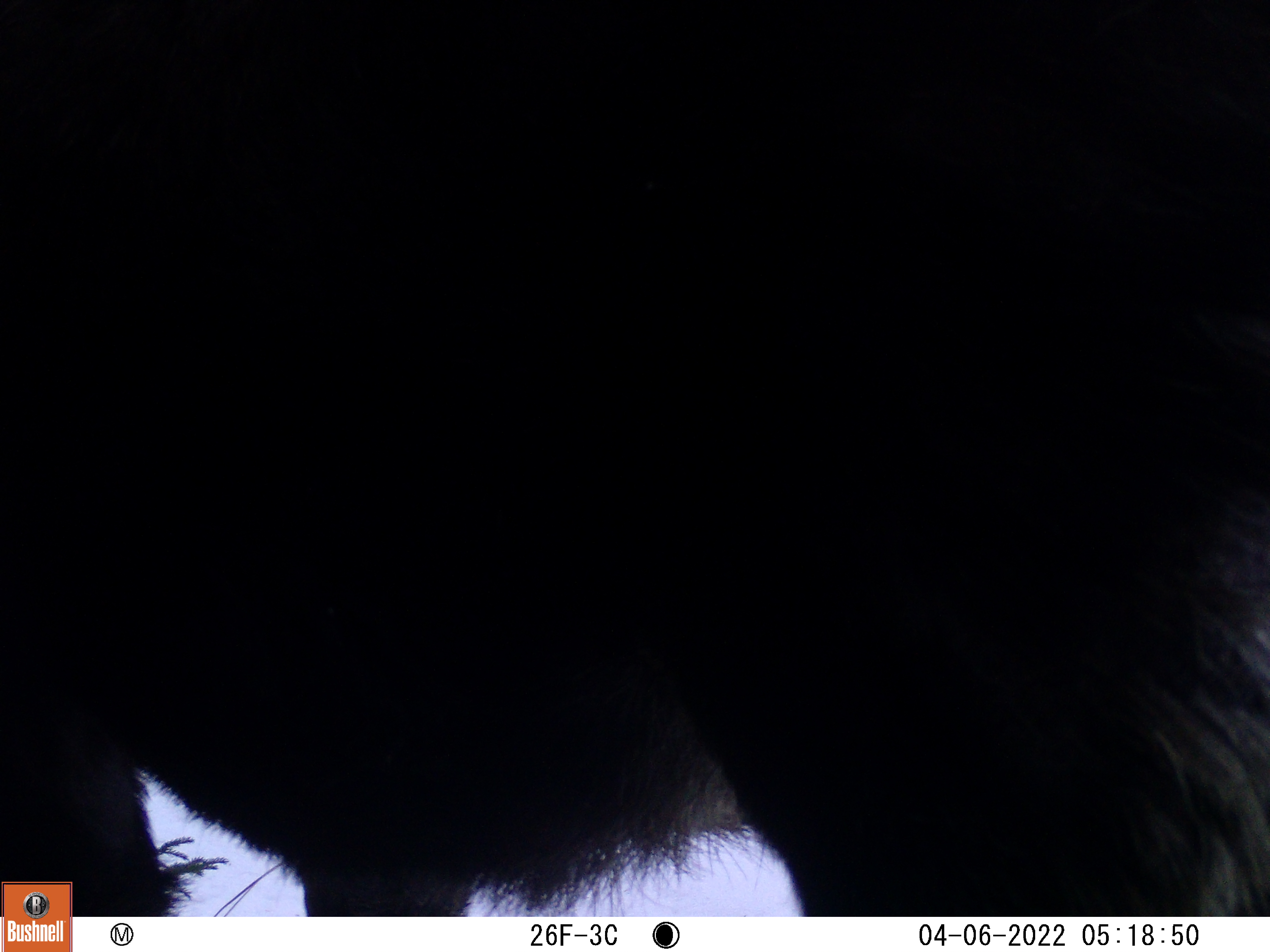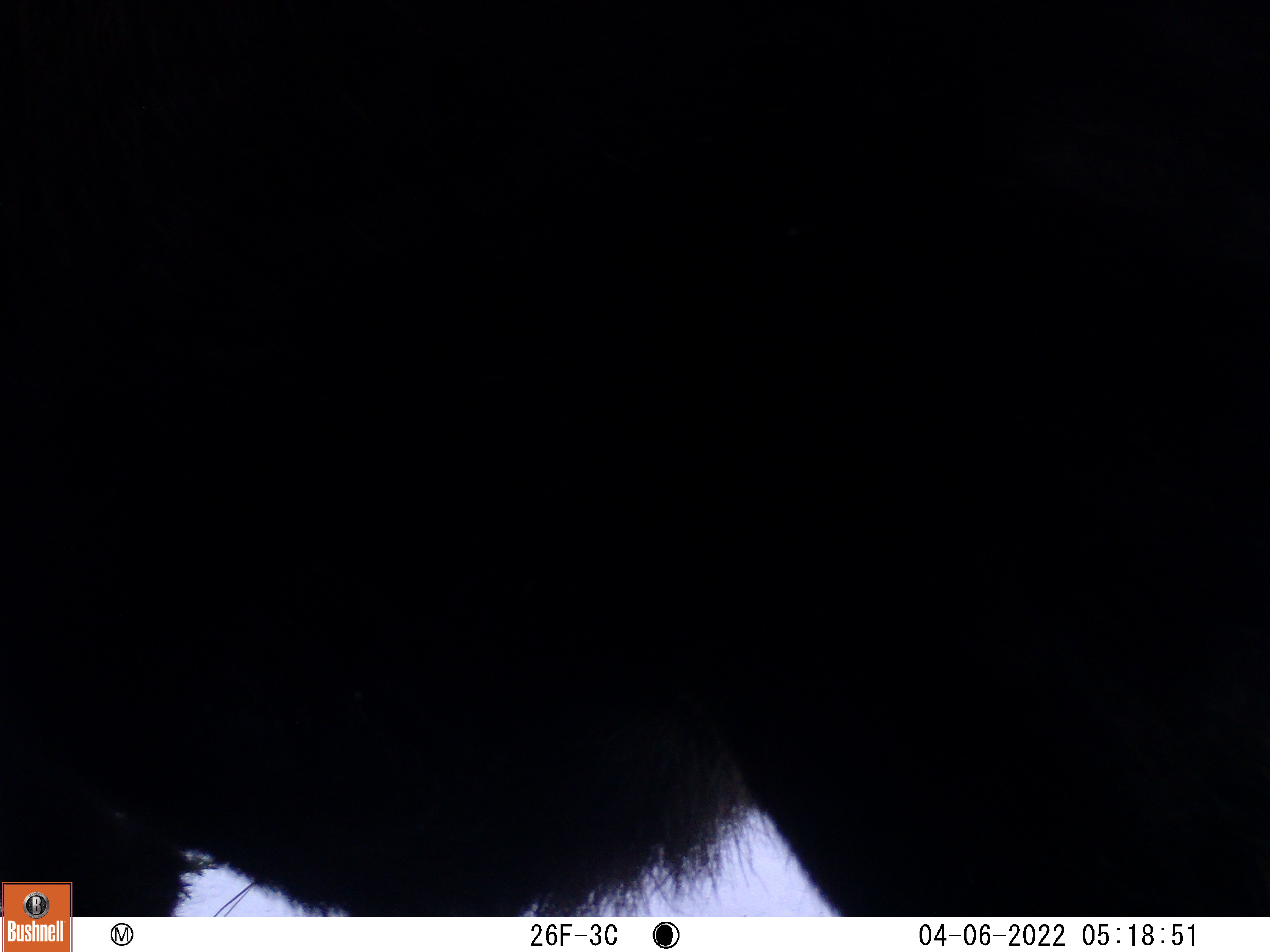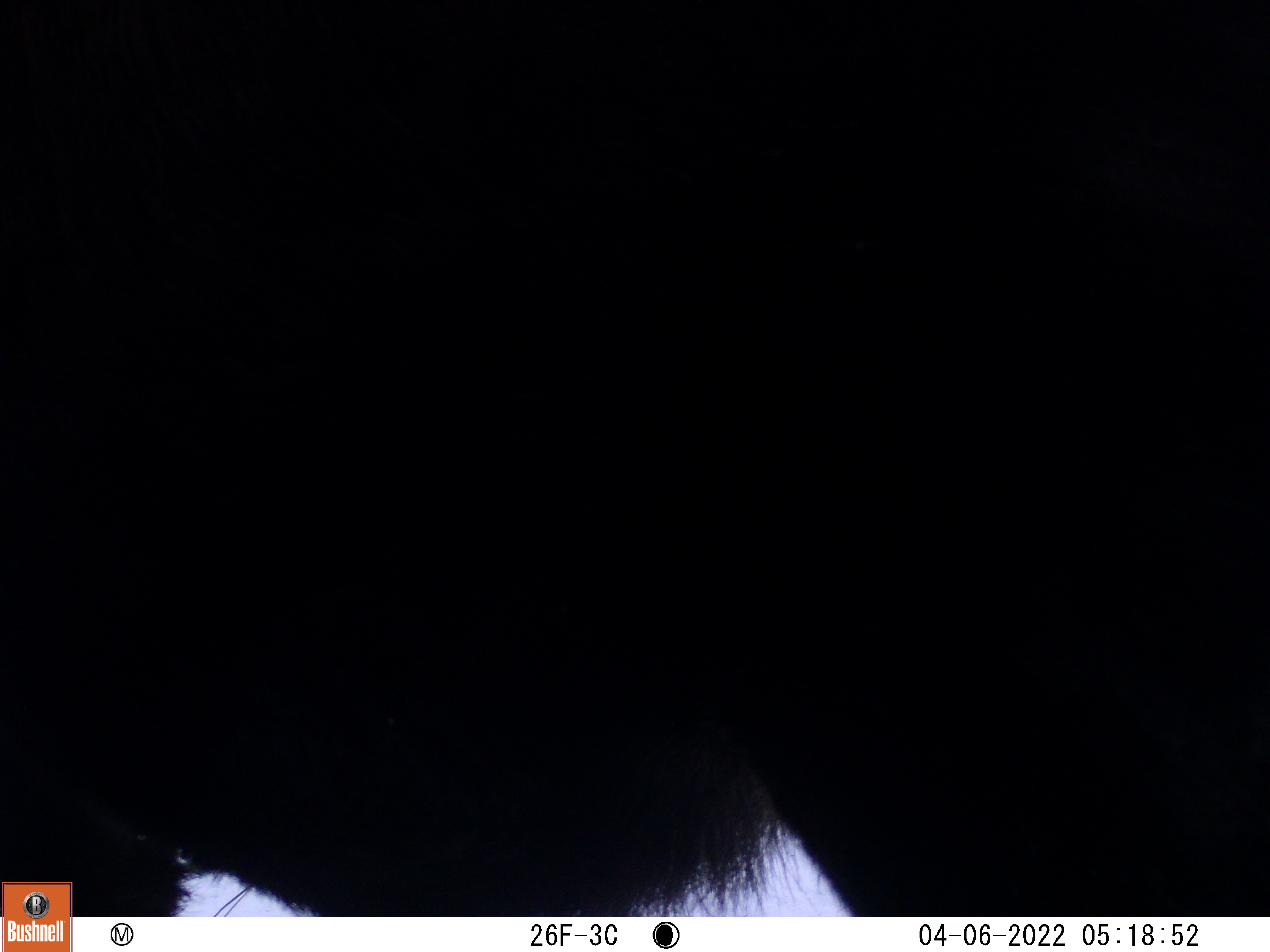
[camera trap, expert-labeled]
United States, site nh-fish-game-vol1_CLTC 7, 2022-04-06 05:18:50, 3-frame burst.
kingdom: Animalia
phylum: Chordata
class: Mammalia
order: Artiodactyla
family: Cervidae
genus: Alces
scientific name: Alces alces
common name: moose